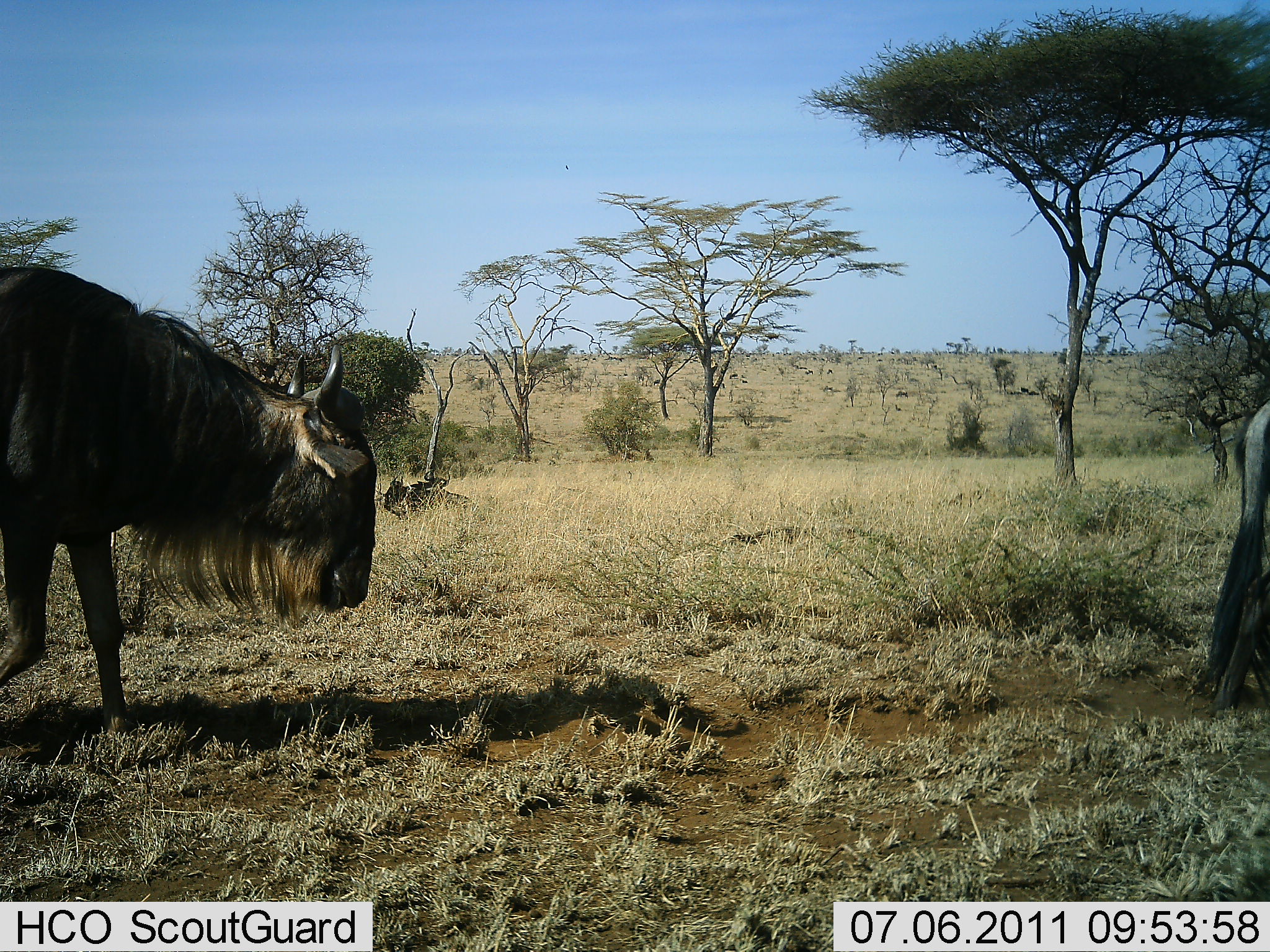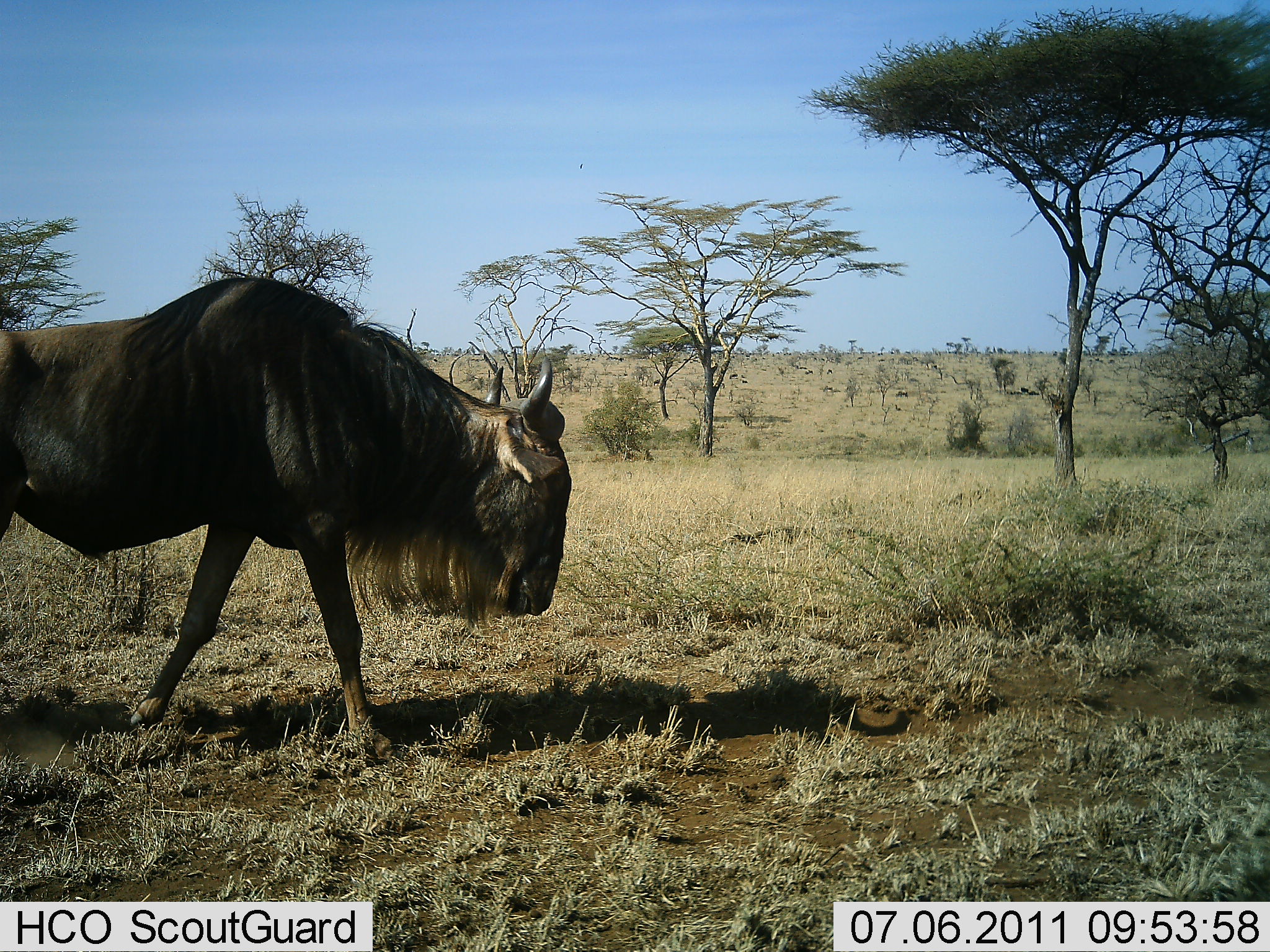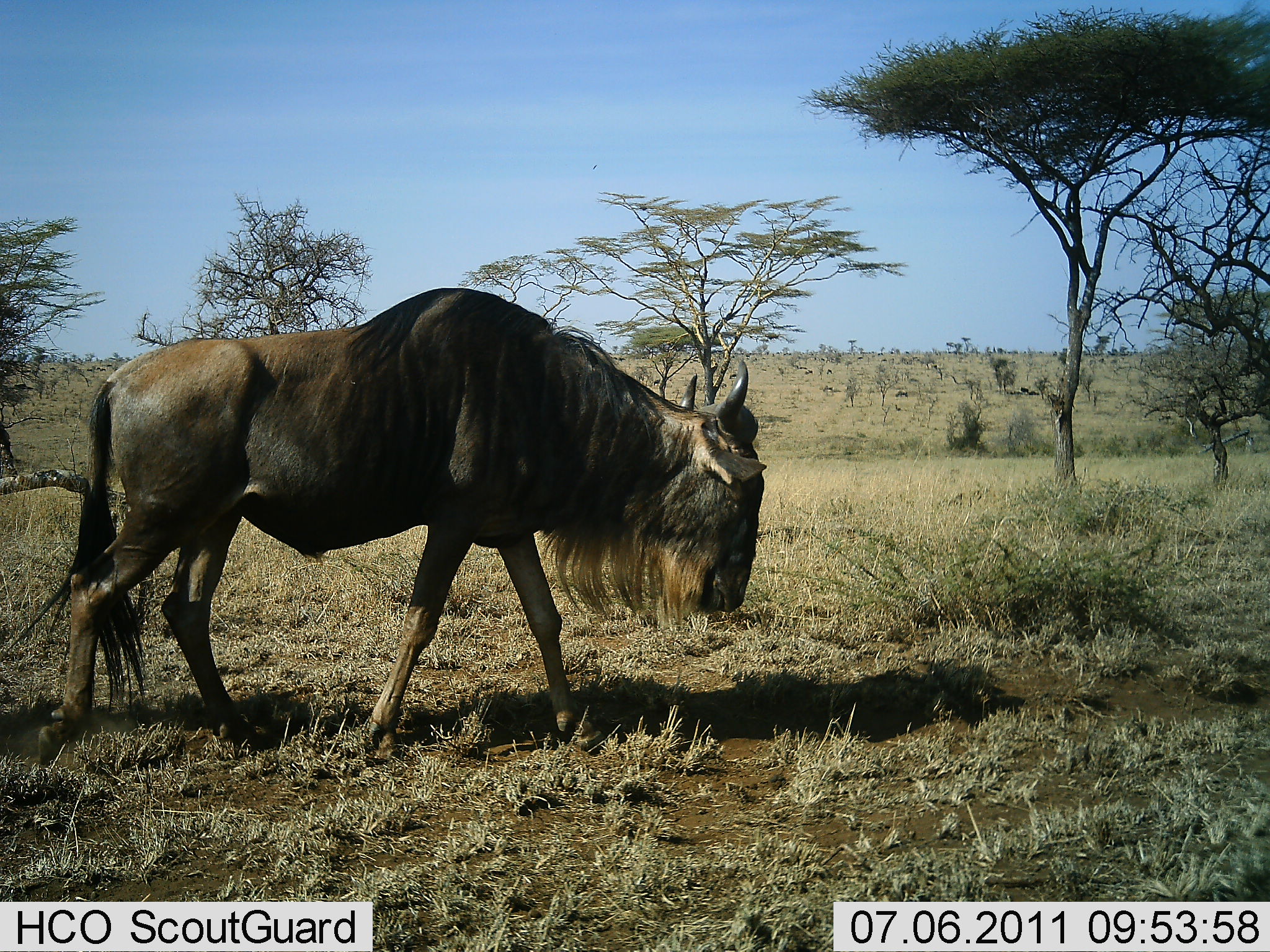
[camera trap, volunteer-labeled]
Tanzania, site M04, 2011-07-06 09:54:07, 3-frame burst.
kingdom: Animalia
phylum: Chordata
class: Mammalia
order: Artiodactyla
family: Bovidae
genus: Connochaetes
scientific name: Connochaetes taurinus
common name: blue wildebeest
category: wildebeest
Wildebeest (blue wildebeest) (Connochaetes taurinus), count 2. Behavior (volunteer vote fractions): standing 0%, resting 0%, moving 100%, interacting 0%. Young present (vote fraction): 0%. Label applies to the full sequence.